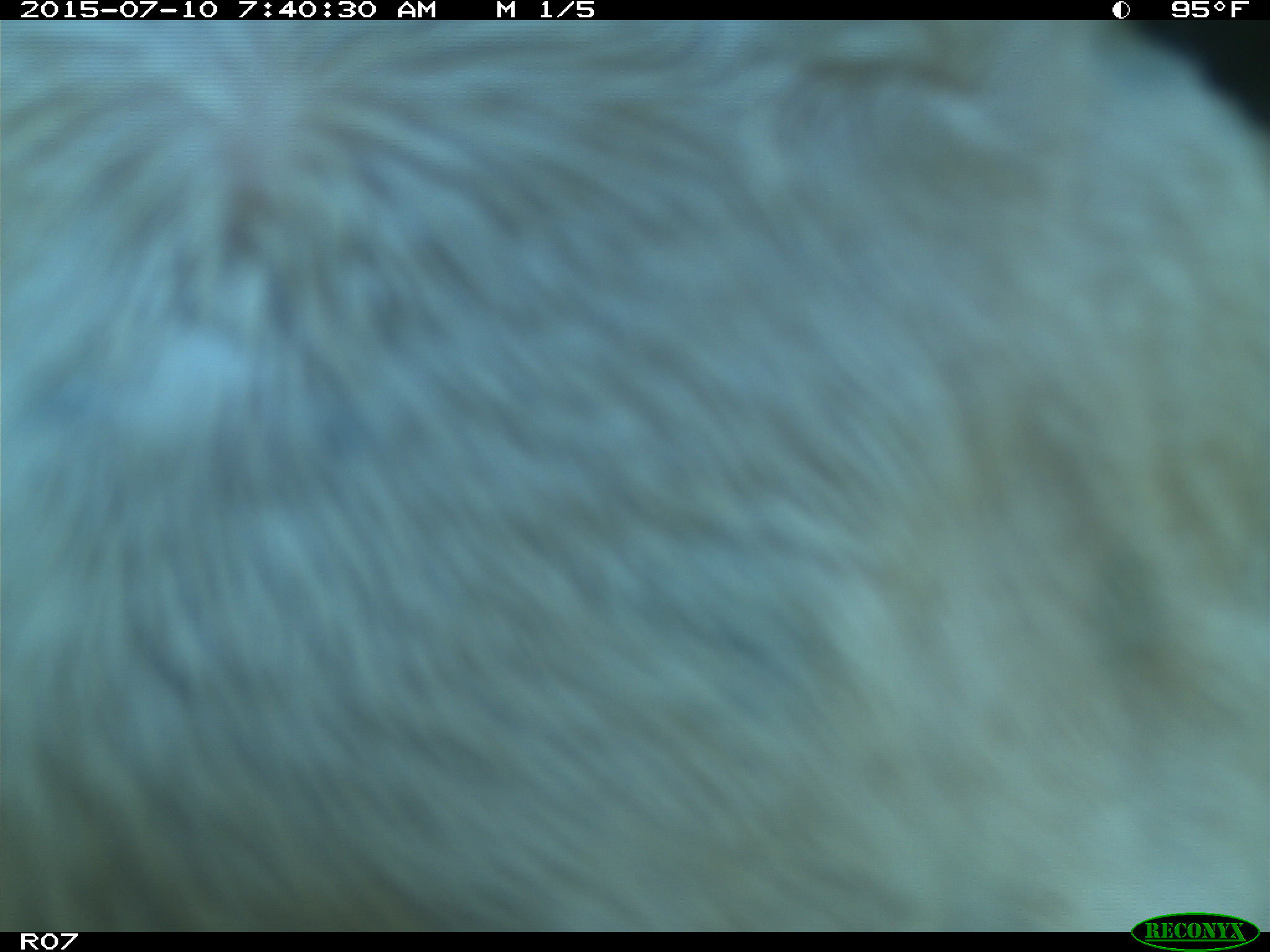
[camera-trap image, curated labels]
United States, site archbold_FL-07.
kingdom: Animalia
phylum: Chordata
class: Mammalia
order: Artiodactyla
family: Bovidae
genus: Bos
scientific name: Bos taurus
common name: domestic cow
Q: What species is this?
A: Bos taurus (domestic cow).